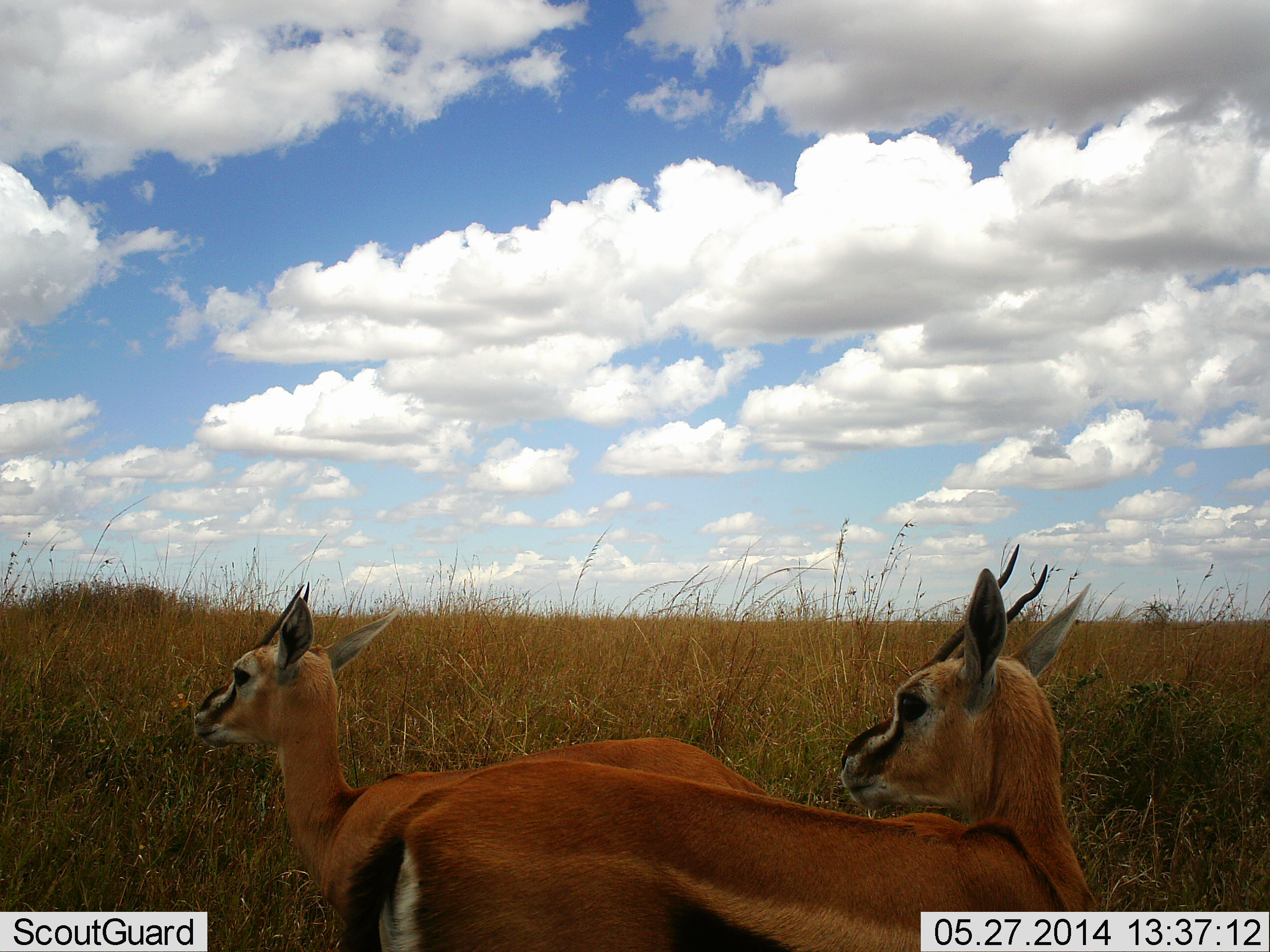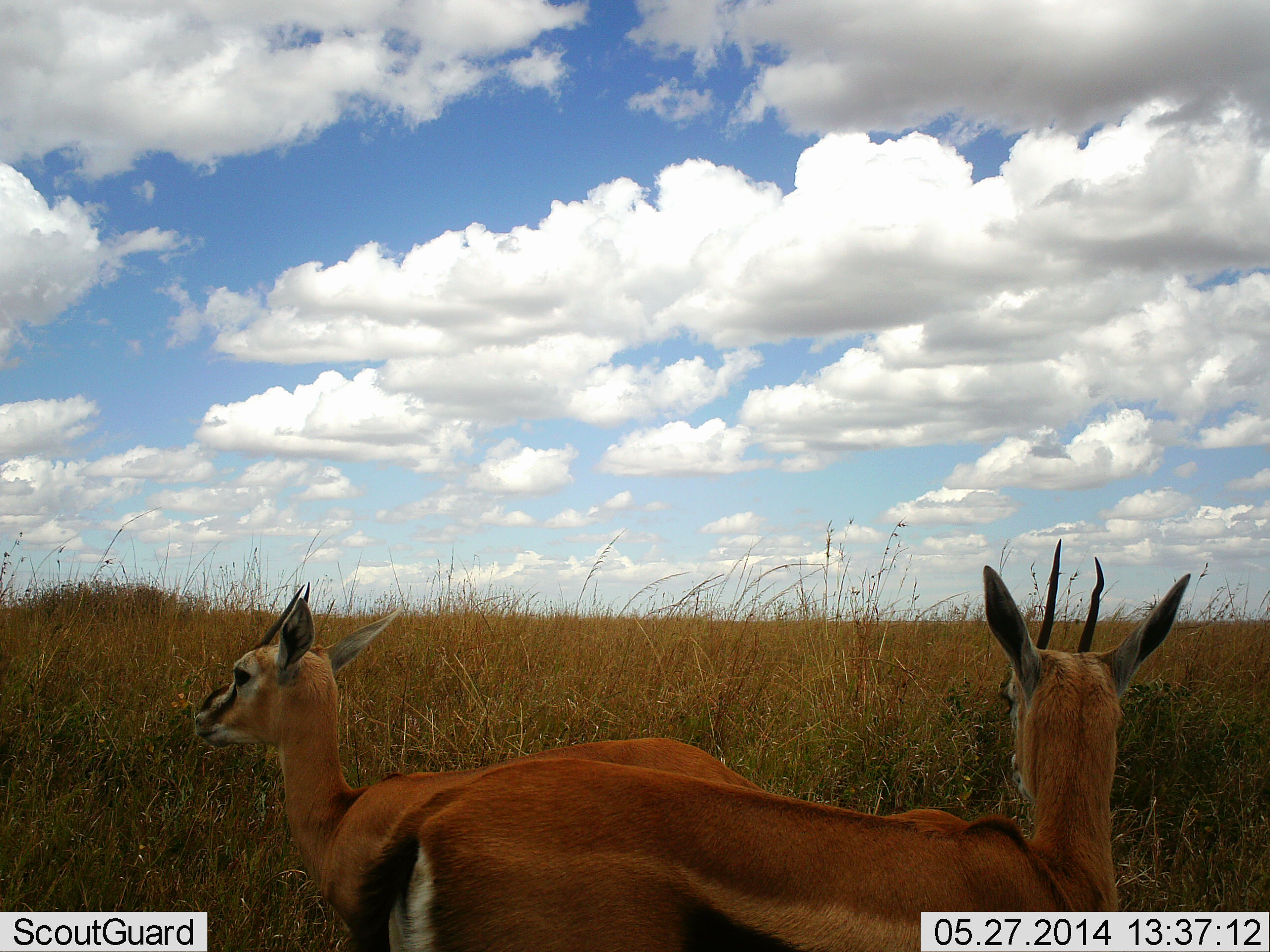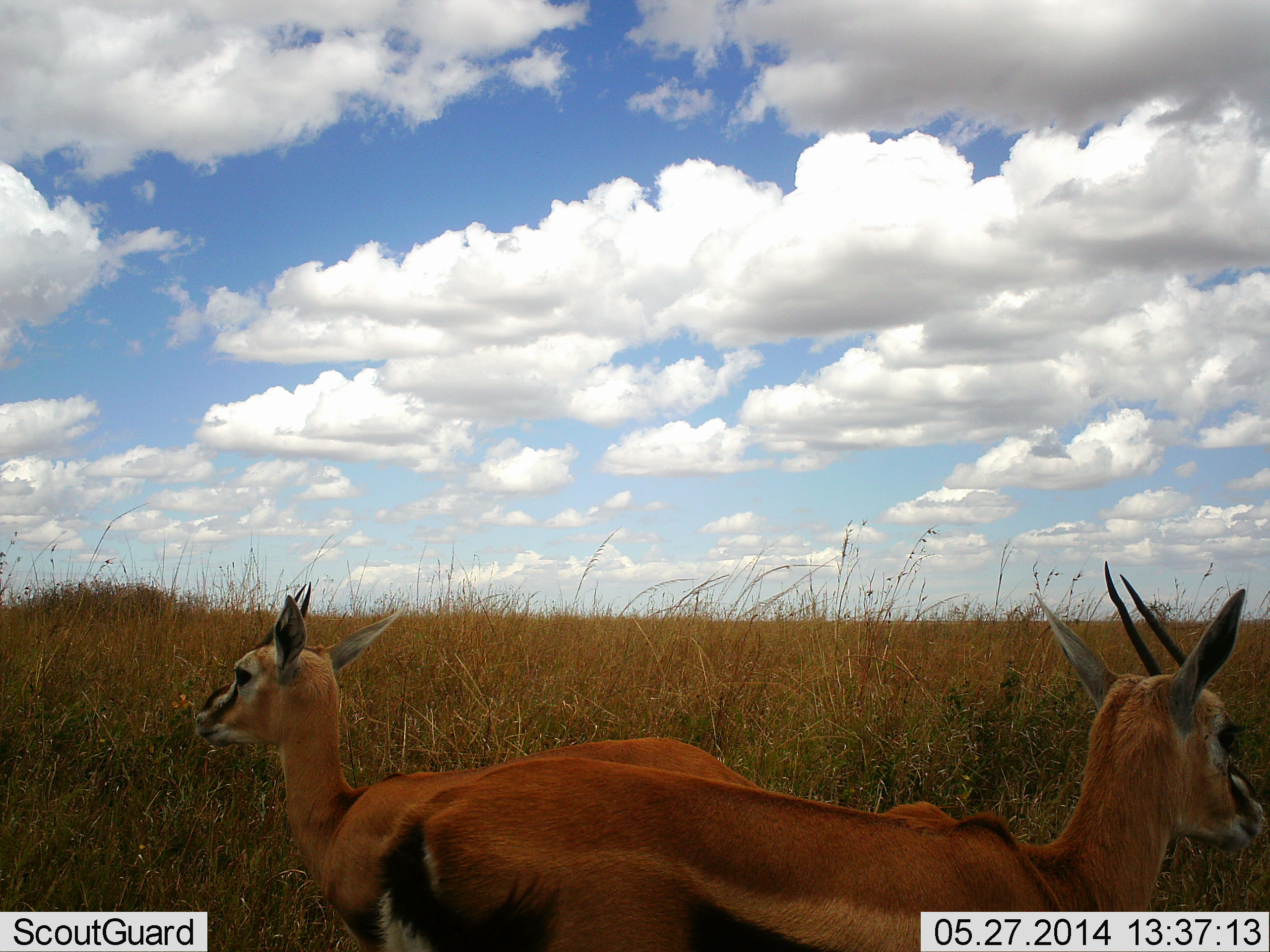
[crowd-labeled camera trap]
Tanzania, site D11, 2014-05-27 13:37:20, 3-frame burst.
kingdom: Animalia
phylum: Chordata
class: Mammalia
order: Artiodactyla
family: Bovidae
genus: Eudorcas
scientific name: Eudorcas thomsonii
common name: thomson's gazelle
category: gazellethomsons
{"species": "gazellethomsons (thomson's gazelle) (Eudorcas thomsonii)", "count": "2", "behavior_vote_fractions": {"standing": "93%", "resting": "9%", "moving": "0%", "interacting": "2%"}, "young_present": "2%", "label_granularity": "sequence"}